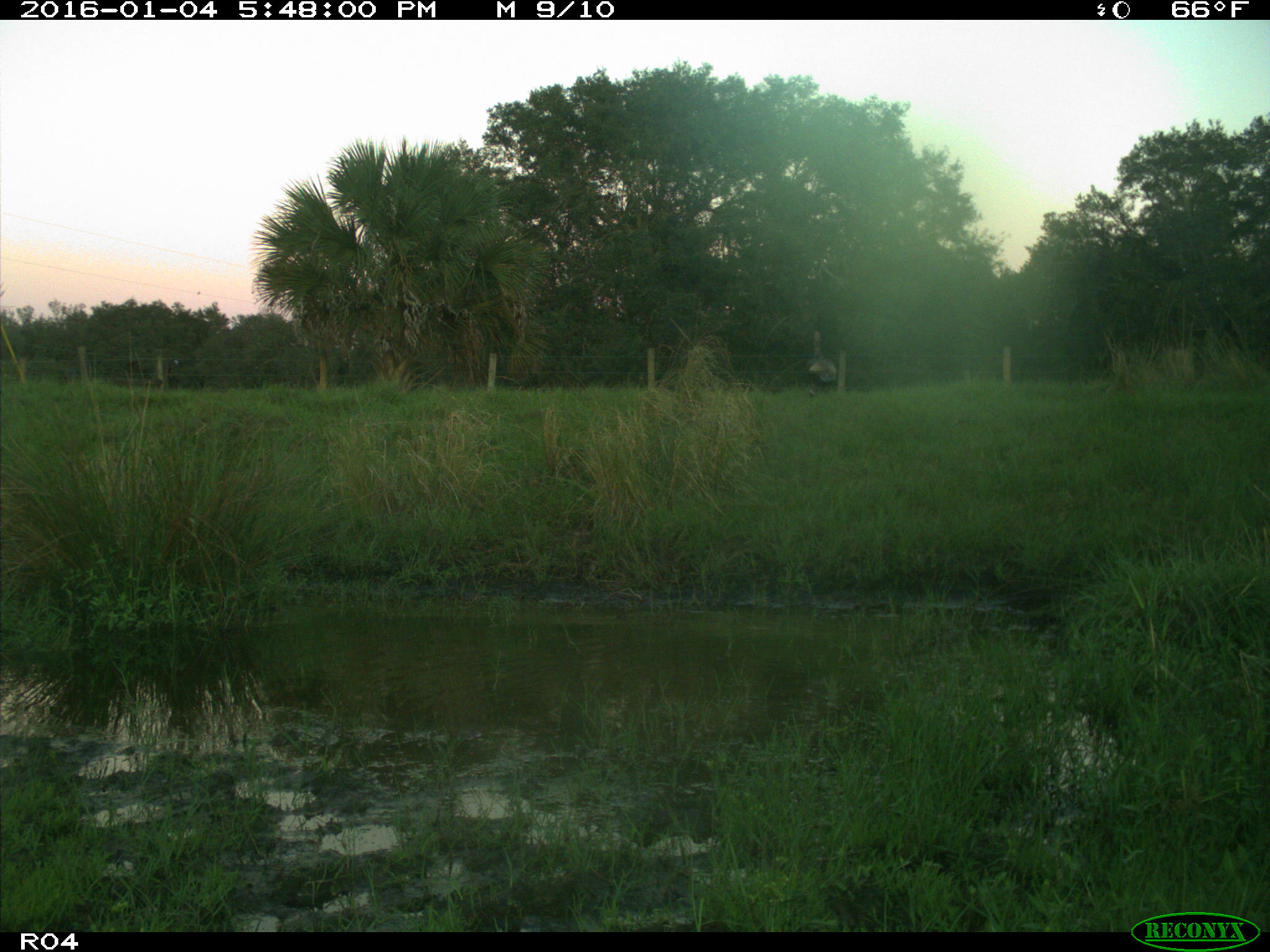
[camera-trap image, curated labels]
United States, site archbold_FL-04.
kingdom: Animalia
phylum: Chordata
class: Aves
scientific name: Aves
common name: birds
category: unidentified bird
Unidentified bird (birds) (Aves).